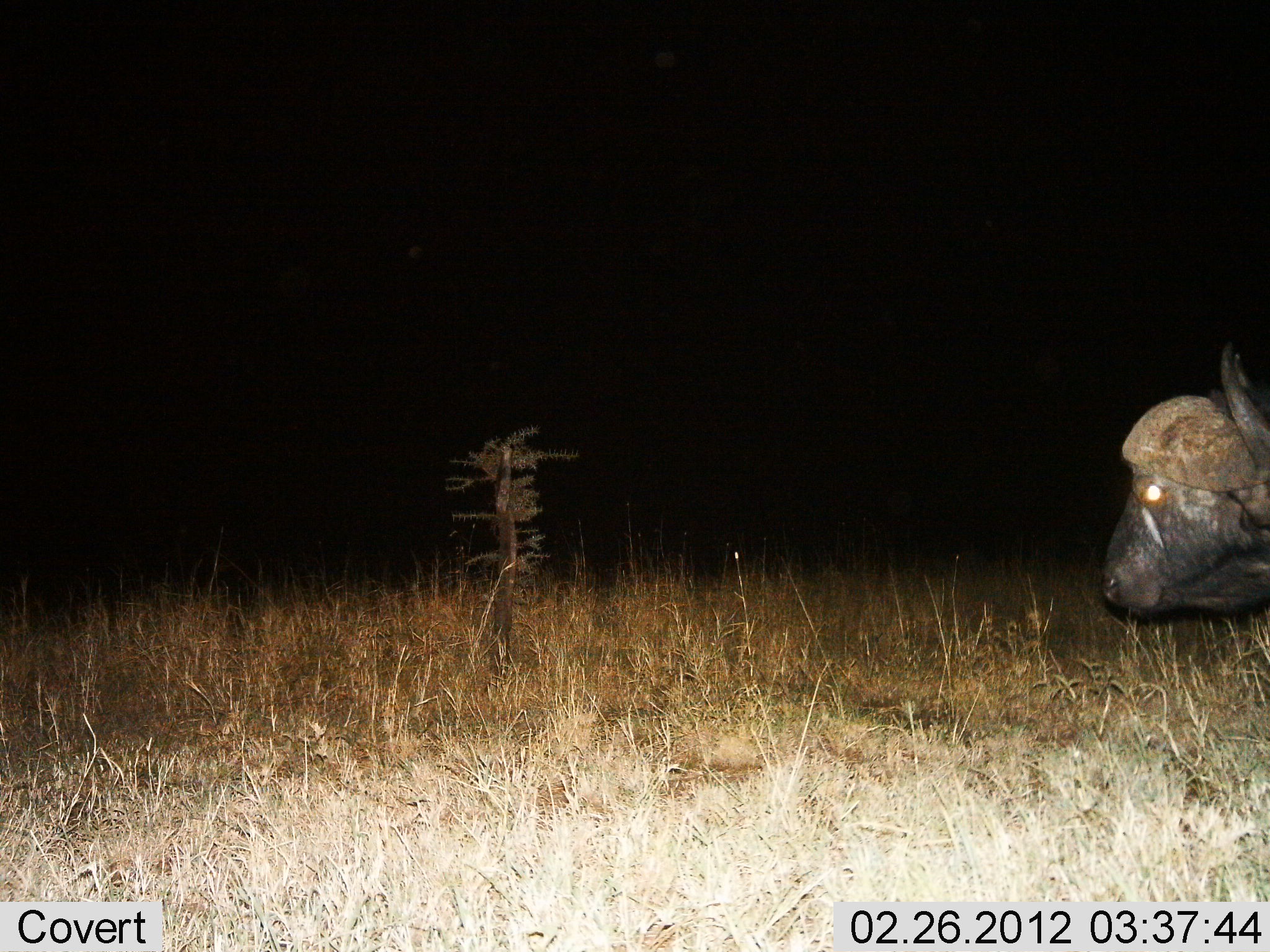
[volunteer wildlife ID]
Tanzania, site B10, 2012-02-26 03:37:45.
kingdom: Animalia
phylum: Chordata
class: Mammalia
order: Artiodactyla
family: Bovidae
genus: Syncerus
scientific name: Syncerus caffer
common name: cape buffalo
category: buffalo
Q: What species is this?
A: Buffalo (cape buffalo) (Syncerus caffer).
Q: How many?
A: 1.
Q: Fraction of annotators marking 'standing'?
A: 59%.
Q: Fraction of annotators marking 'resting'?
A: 0%.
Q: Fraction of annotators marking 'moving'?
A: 41%.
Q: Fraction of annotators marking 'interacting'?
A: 0%.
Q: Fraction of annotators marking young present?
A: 0%.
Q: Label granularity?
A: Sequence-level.